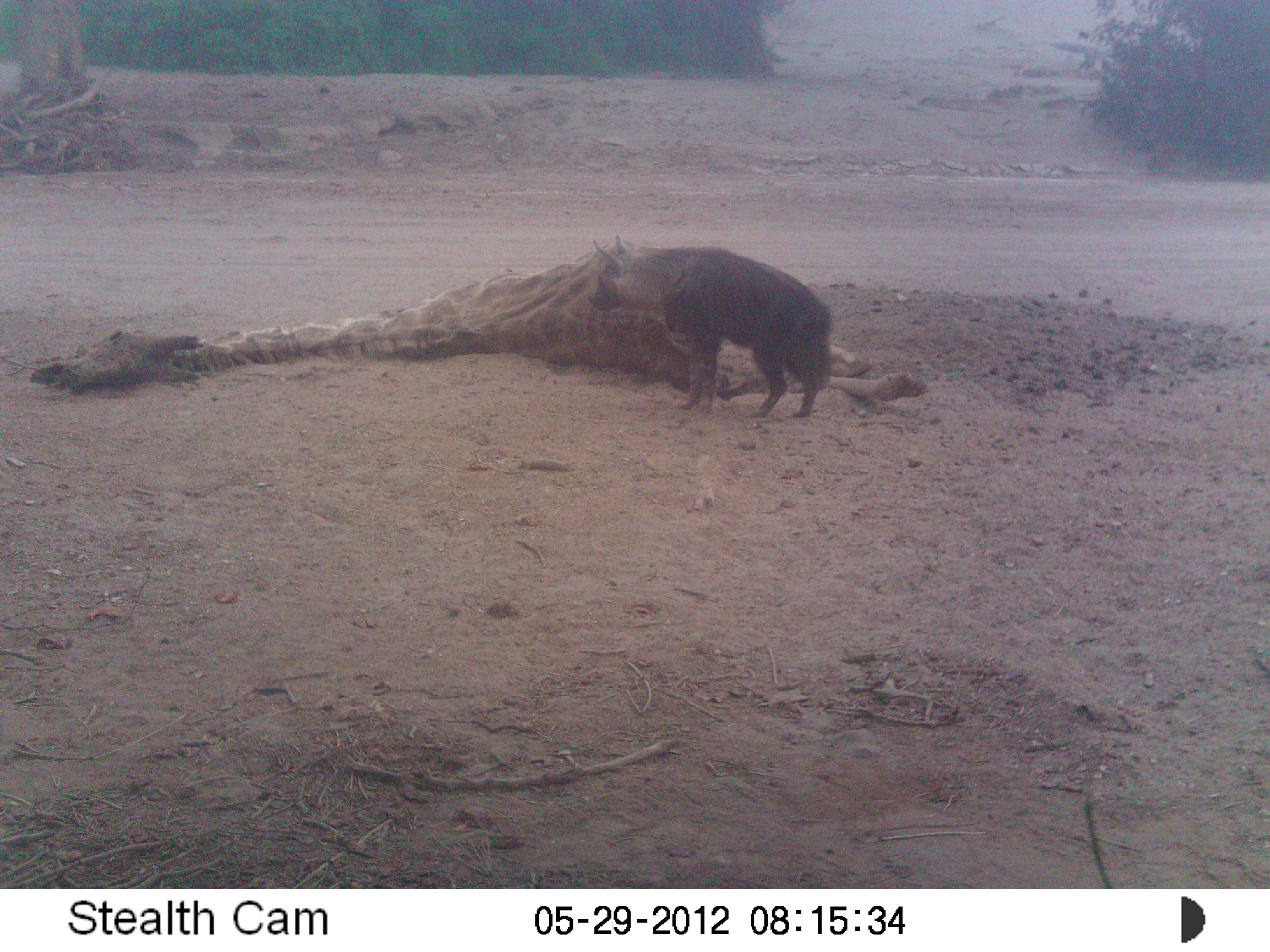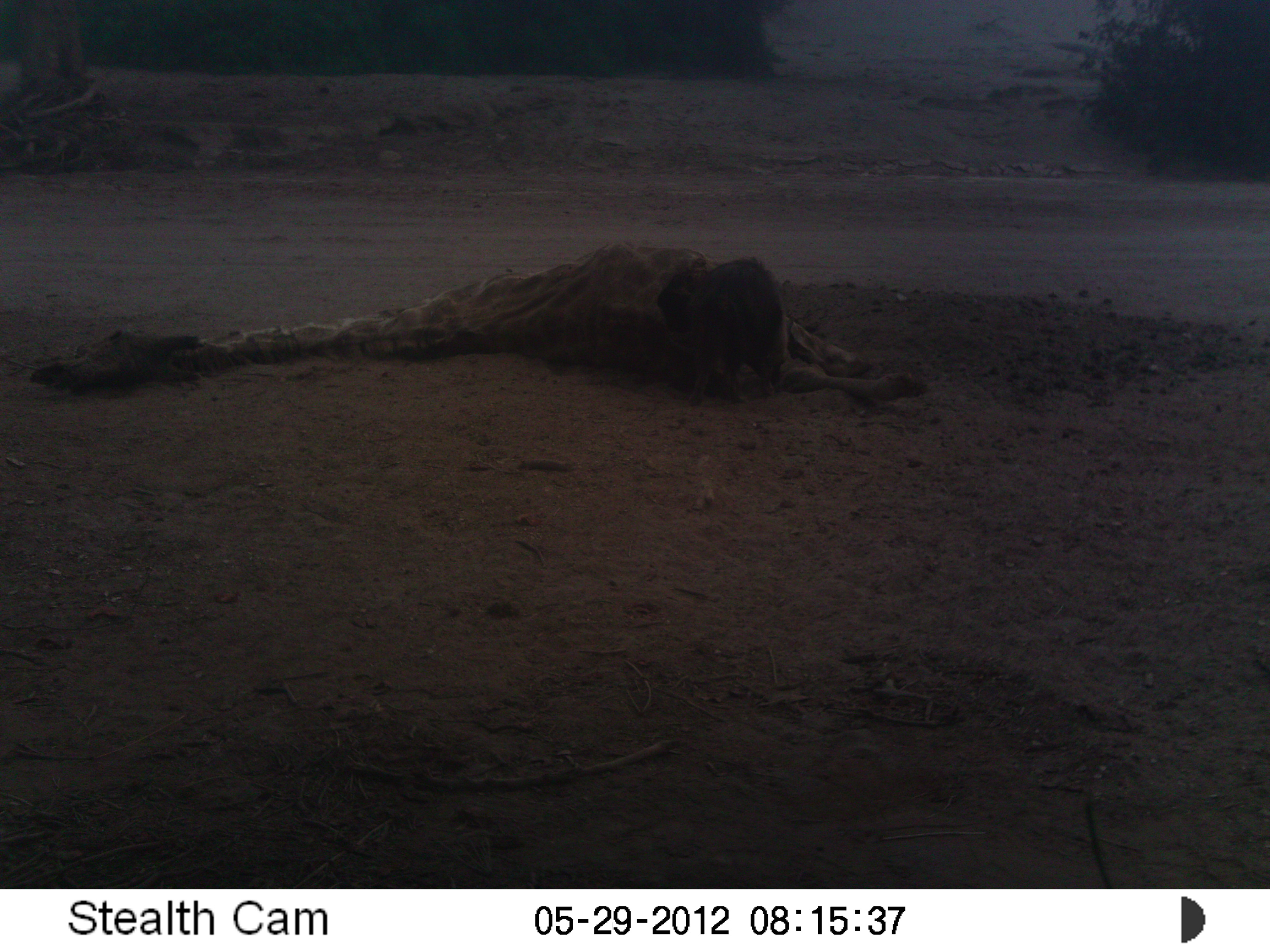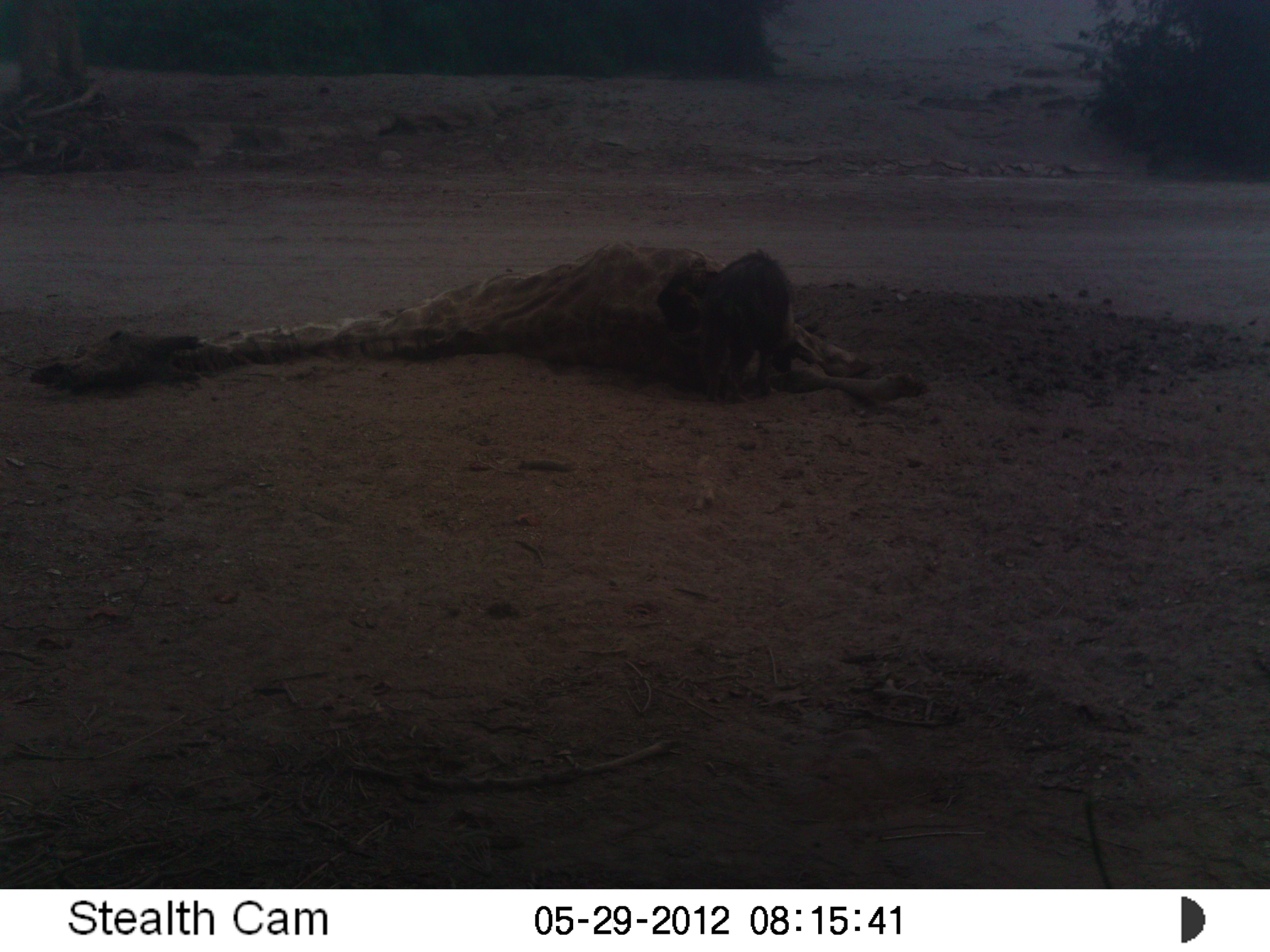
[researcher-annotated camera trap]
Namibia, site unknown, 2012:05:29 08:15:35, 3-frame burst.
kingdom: Animalia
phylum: Chordata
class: Mammalia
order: Carnivora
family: Hyaenidae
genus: Parahyaena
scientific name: Parahyaena brunnea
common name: brown hyena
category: hyaena brunnea